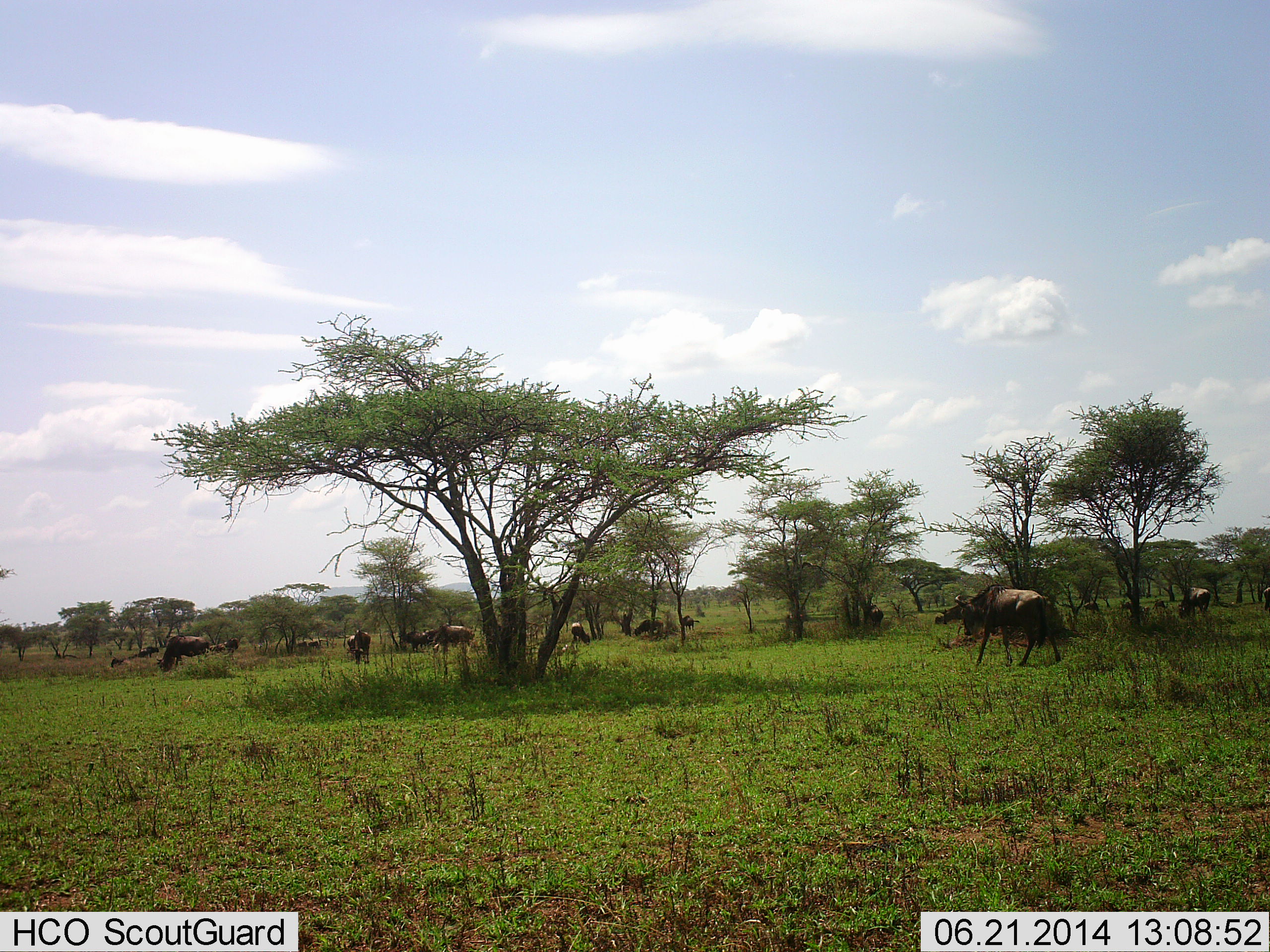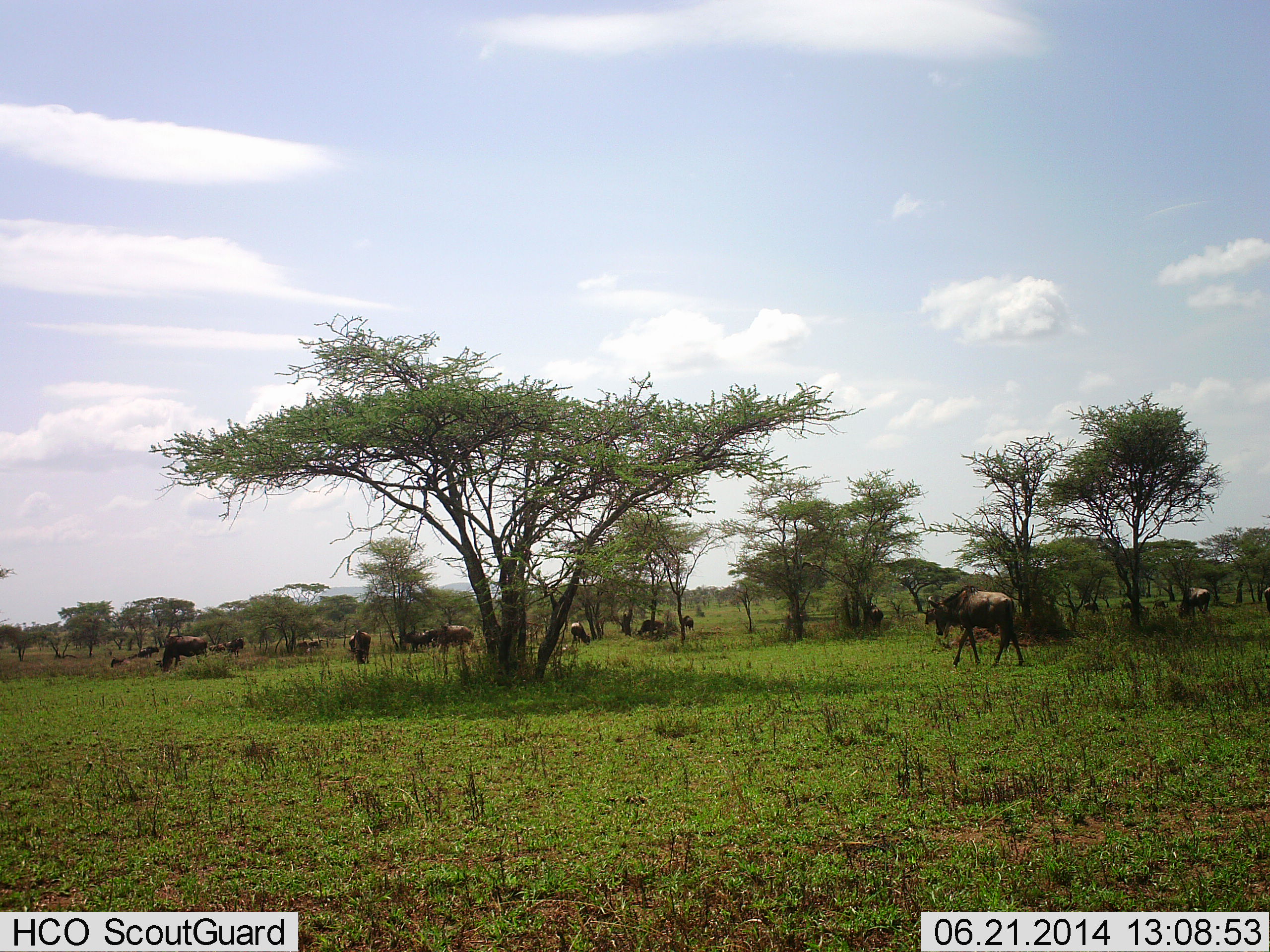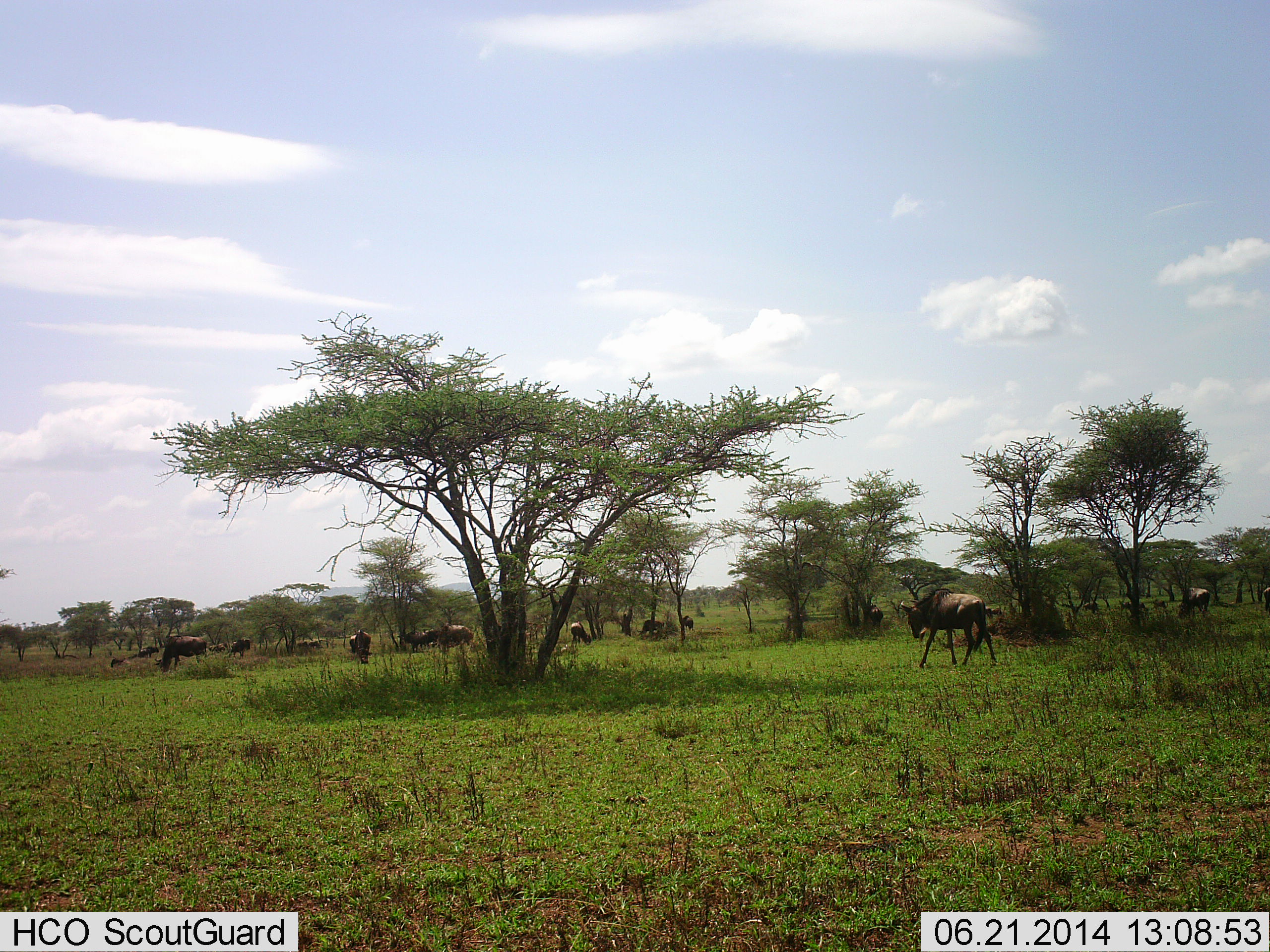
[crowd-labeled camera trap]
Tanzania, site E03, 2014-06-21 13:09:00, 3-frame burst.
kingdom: Animalia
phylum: Chordata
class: Mammalia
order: Artiodactyla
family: Bovidae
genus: Connochaetes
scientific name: Connochaetes taurinus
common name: blue wildebeest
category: wildebeest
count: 11-50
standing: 20%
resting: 10%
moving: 70%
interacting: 10%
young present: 0%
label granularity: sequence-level